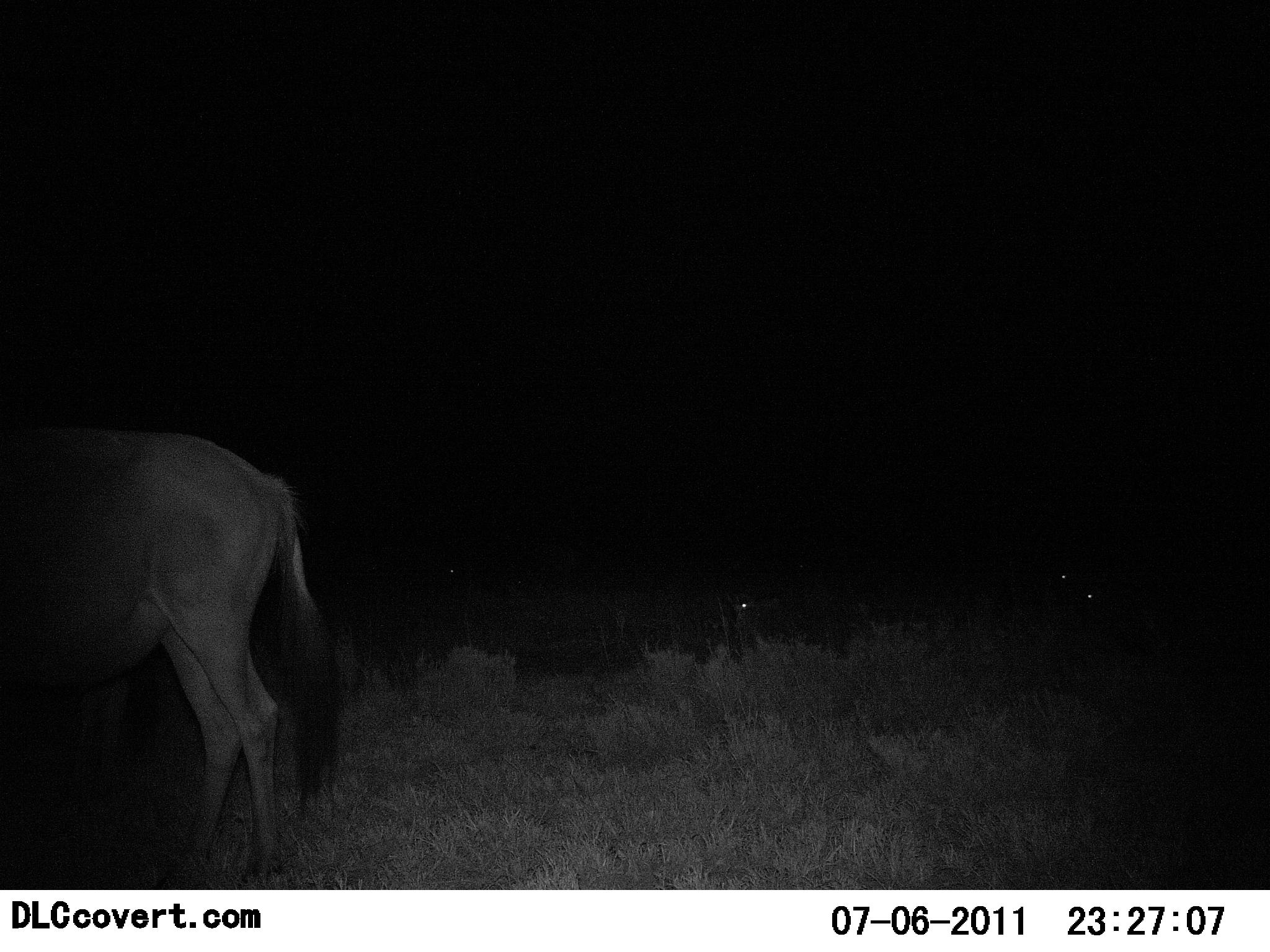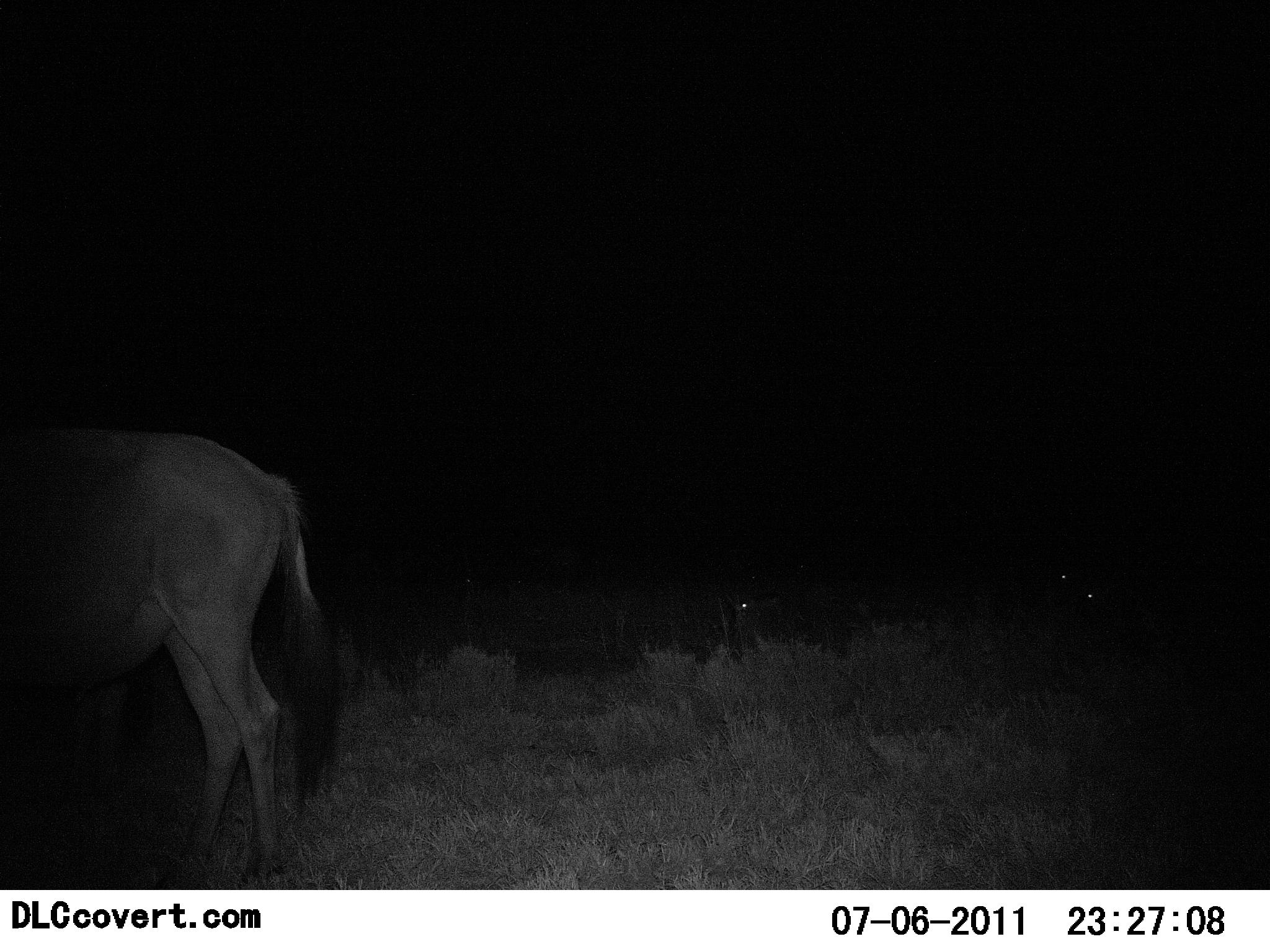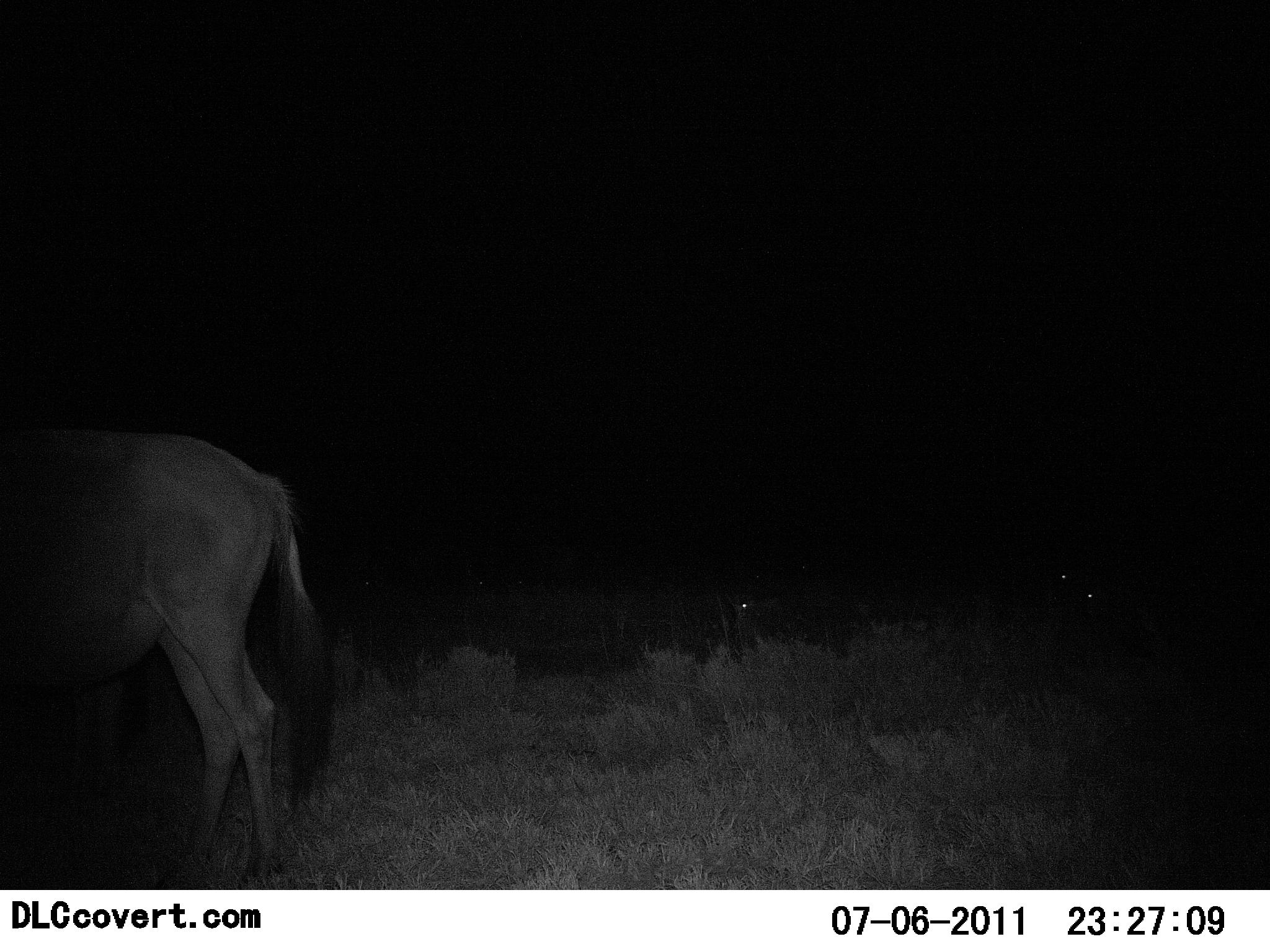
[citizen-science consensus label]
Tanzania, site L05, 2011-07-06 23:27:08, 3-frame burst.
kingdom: Animalia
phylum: Chordata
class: Mammalia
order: Artiodactyla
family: Bovidae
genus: Connochaetes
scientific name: Connochaetes taurinus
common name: blue wildebeest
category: wildebeest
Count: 3.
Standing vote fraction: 86%.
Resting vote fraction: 14%.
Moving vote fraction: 14%.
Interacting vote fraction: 0%.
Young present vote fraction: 0%.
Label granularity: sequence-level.